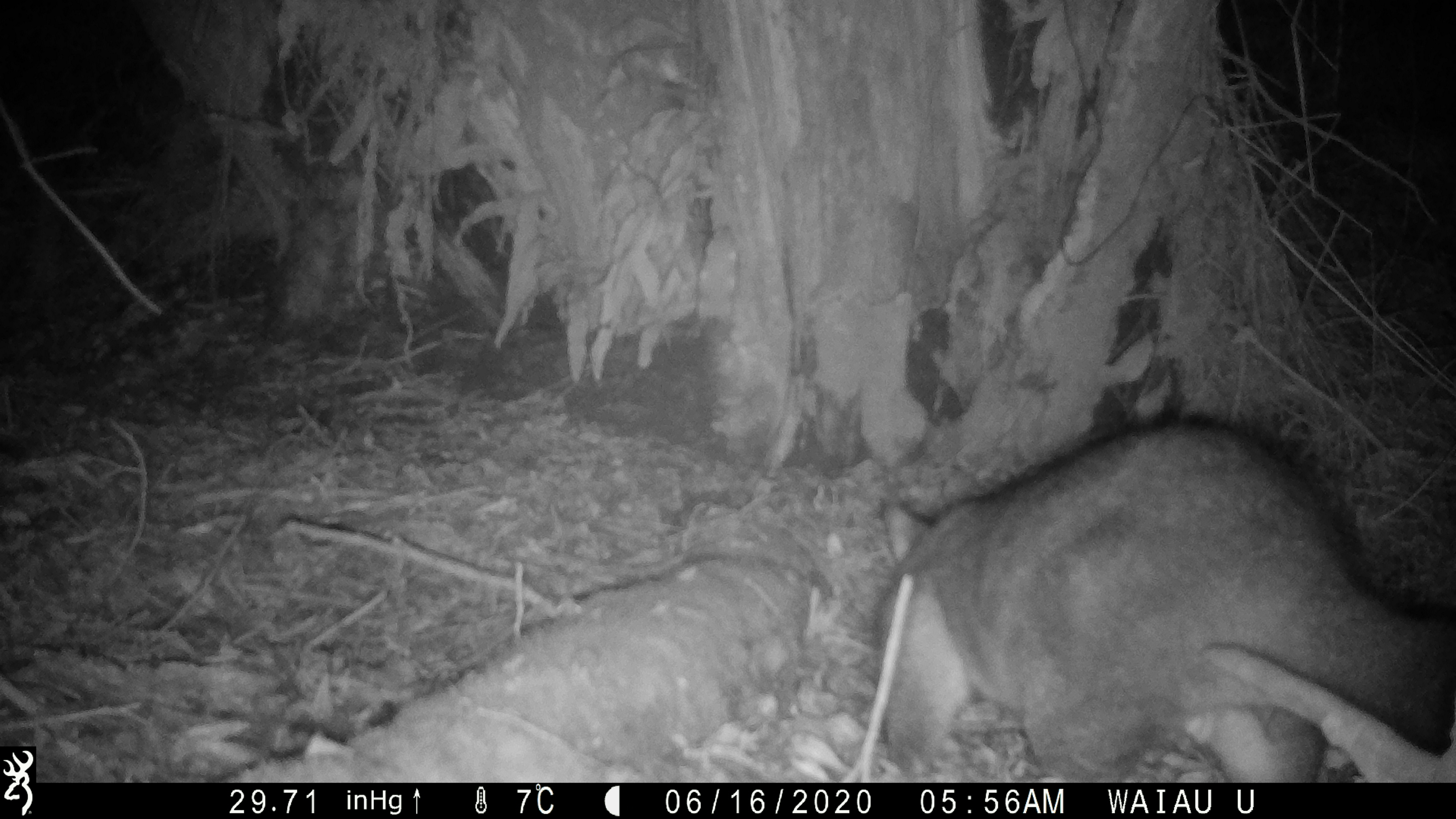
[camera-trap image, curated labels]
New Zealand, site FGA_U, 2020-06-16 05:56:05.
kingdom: Animalia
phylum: Chordata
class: Mammalia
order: Diprotodontia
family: Phalangeridae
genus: Trichosurus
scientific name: Trichosurus vulpecula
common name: common brushtail possum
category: possum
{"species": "possum (common brushtail possum) (Trichosurus vulpecula)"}